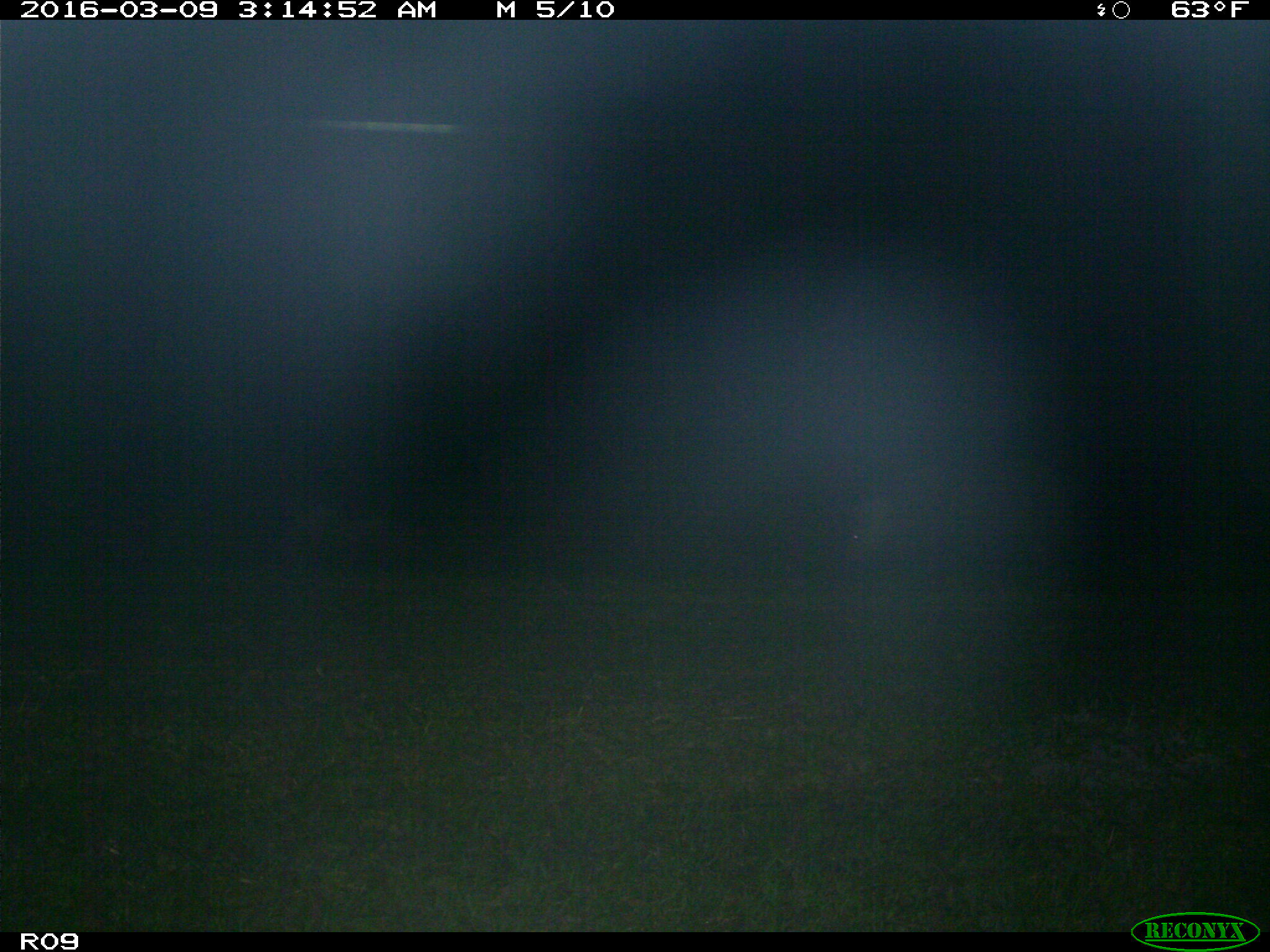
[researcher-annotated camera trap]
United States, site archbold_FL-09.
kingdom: Animalia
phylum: Chordata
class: Mammalia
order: Artiodactyla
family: Suidae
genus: Sus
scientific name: Sus scrofa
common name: wild boar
Sus scrofa (wild boar).